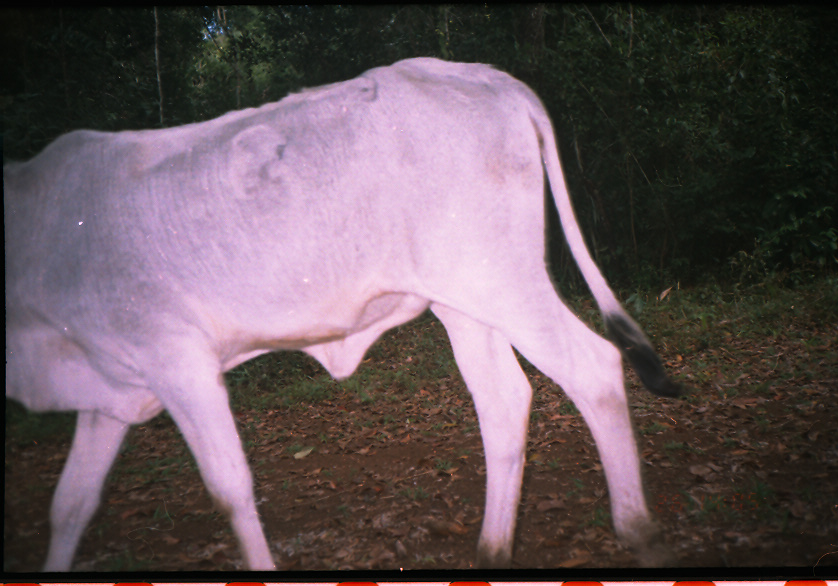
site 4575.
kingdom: Animalia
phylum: Chordata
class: Mammalia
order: Artiodactyla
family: Bovidae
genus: Bos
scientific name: Bos taurus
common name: domestic cattle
Bos taurus (domestic cattle).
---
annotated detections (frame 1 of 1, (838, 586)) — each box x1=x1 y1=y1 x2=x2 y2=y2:
bos taurus: x1=0 y1=56 x2=698 y2=570